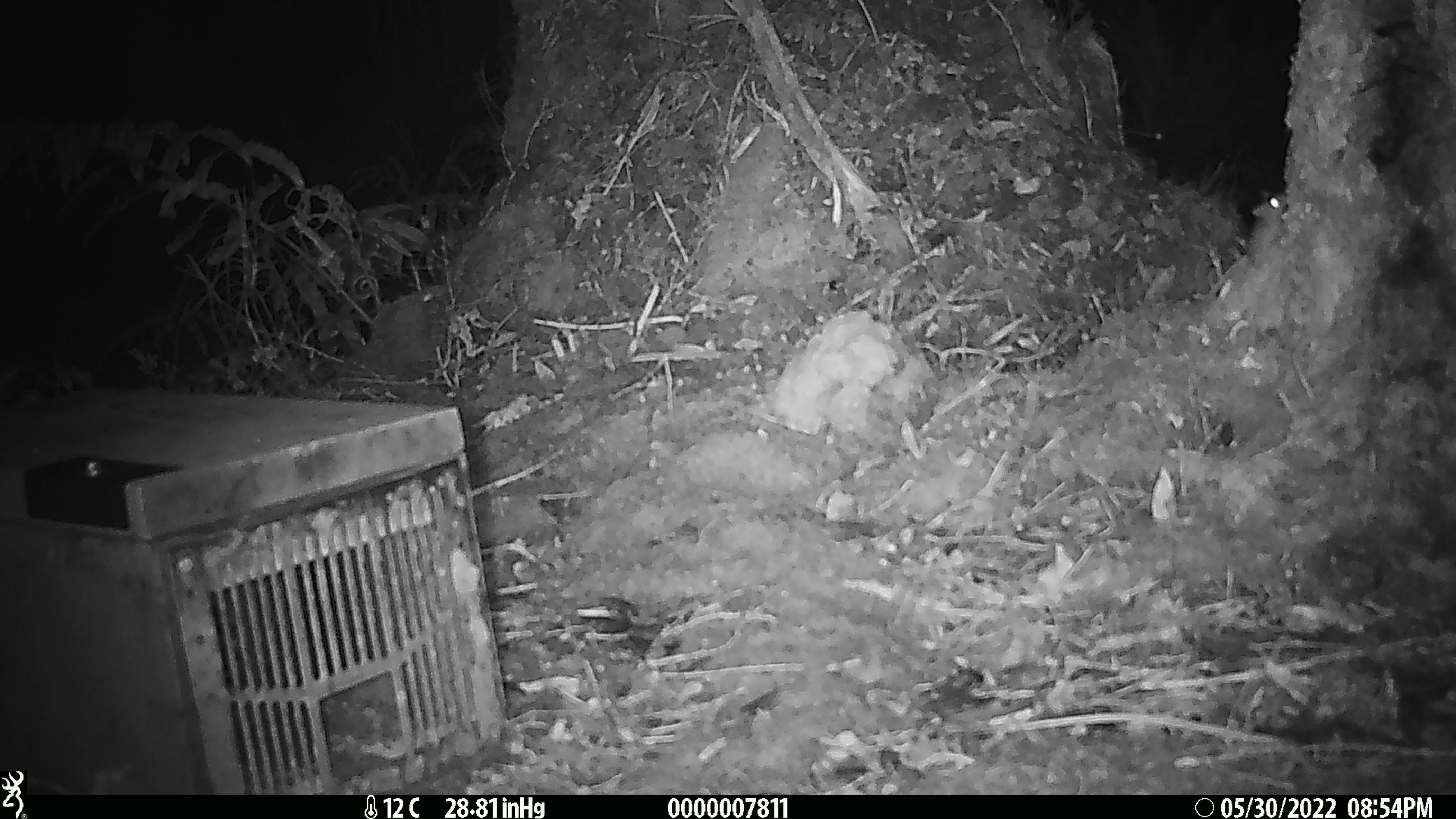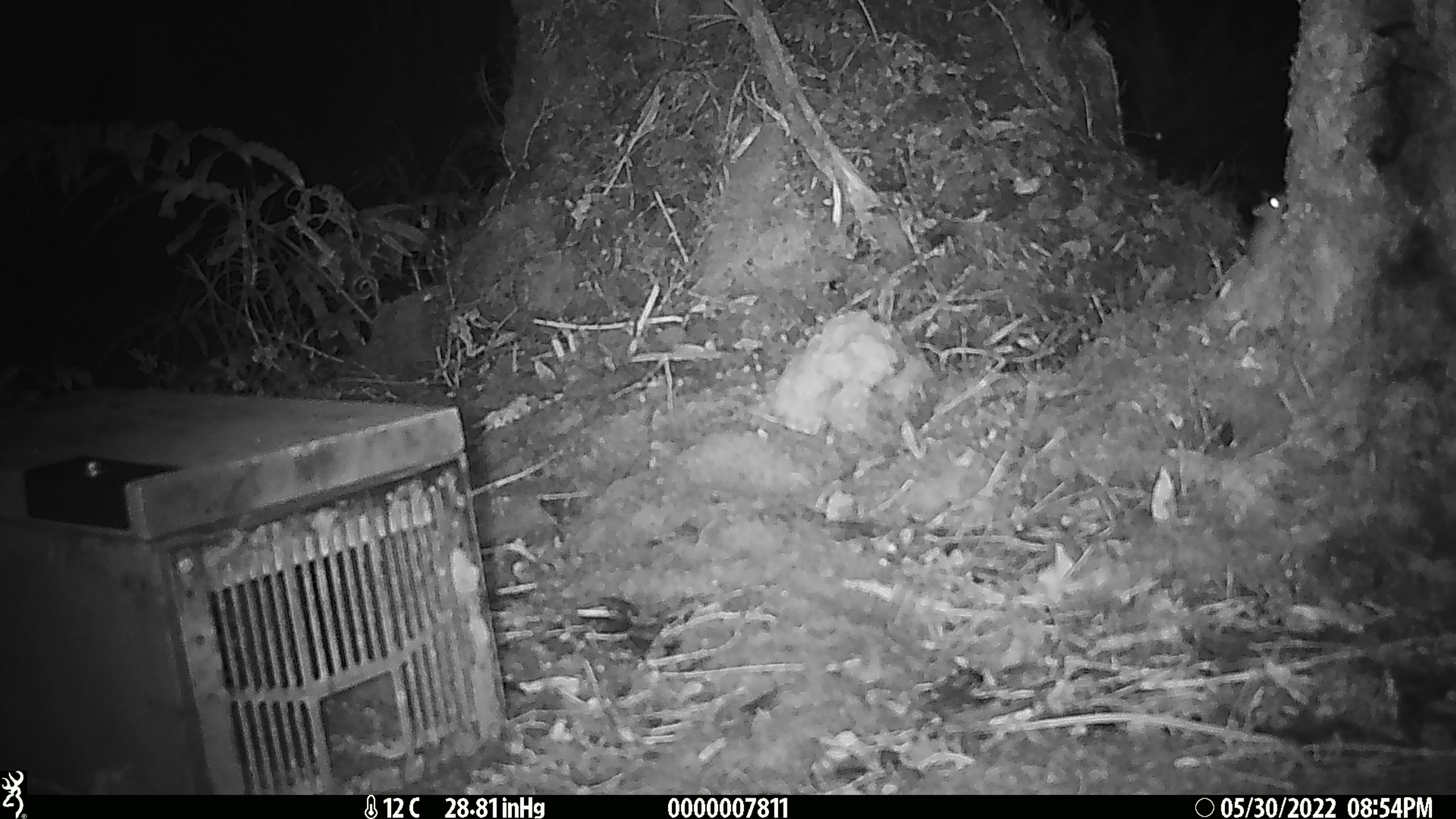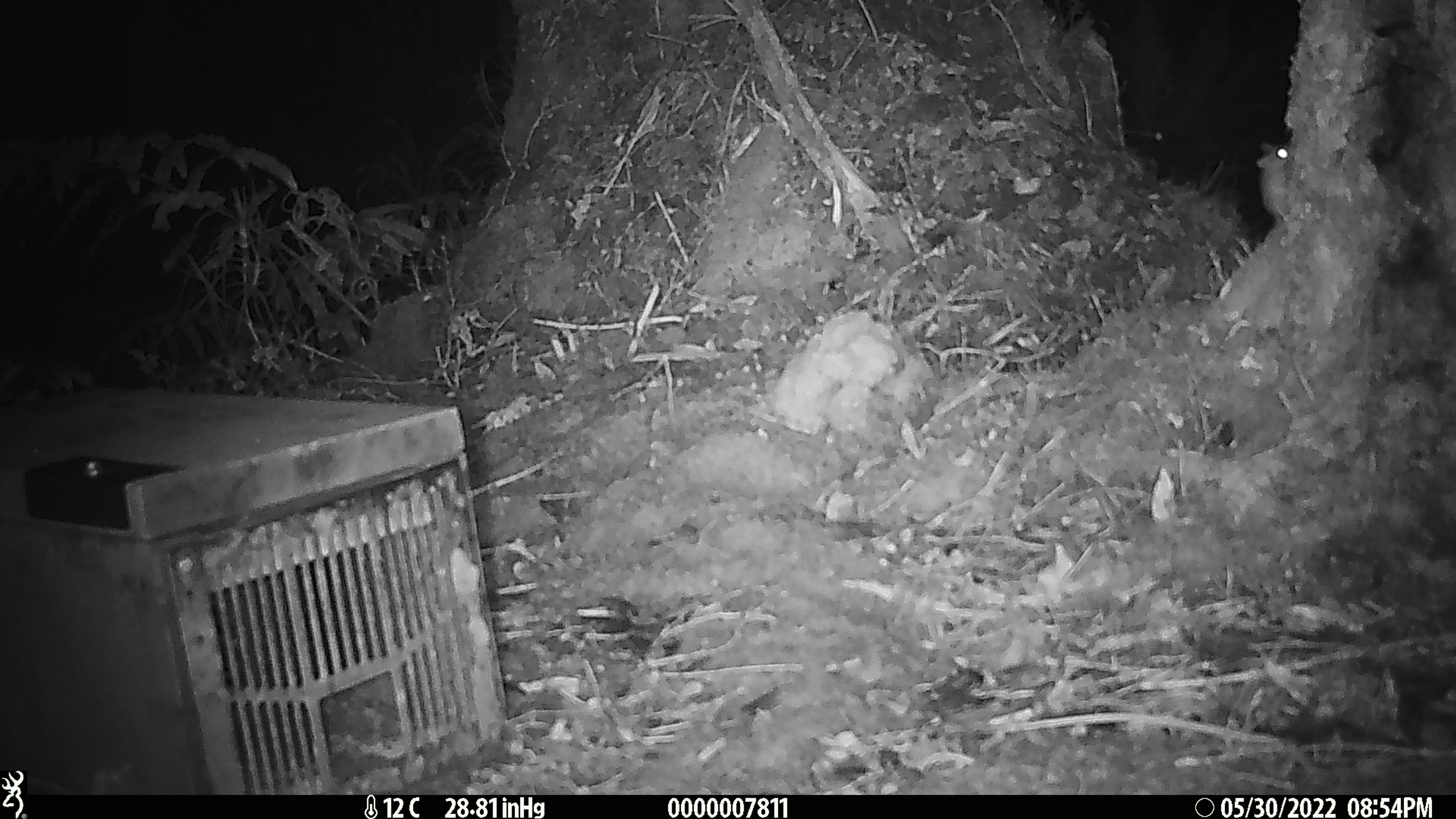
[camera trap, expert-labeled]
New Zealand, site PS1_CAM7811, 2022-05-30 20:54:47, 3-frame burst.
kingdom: Animalia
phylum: Chordata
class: Mammalia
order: Rodentia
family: Muridae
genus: Mus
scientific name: Mus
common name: mouse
Mouse (Mus).